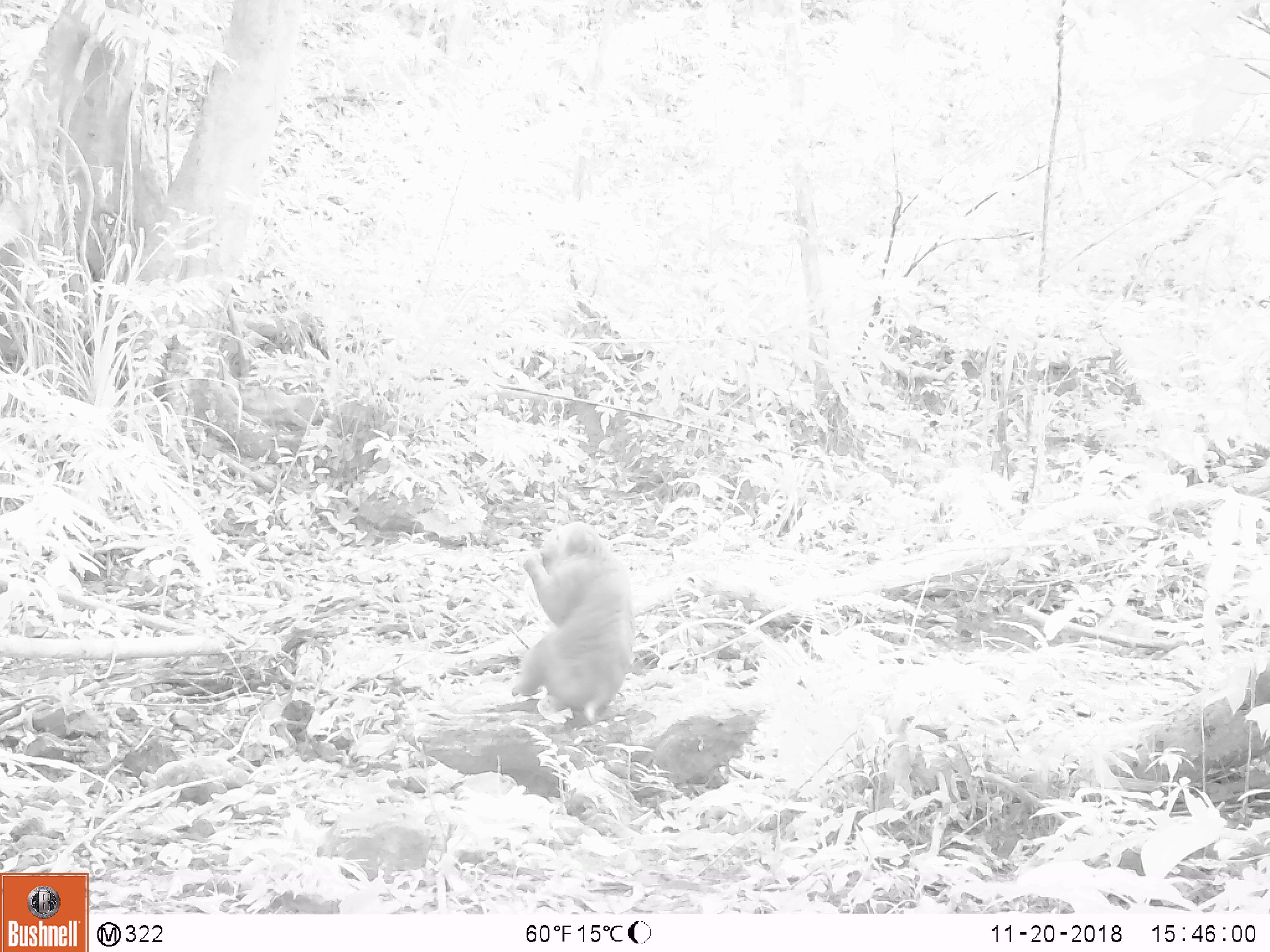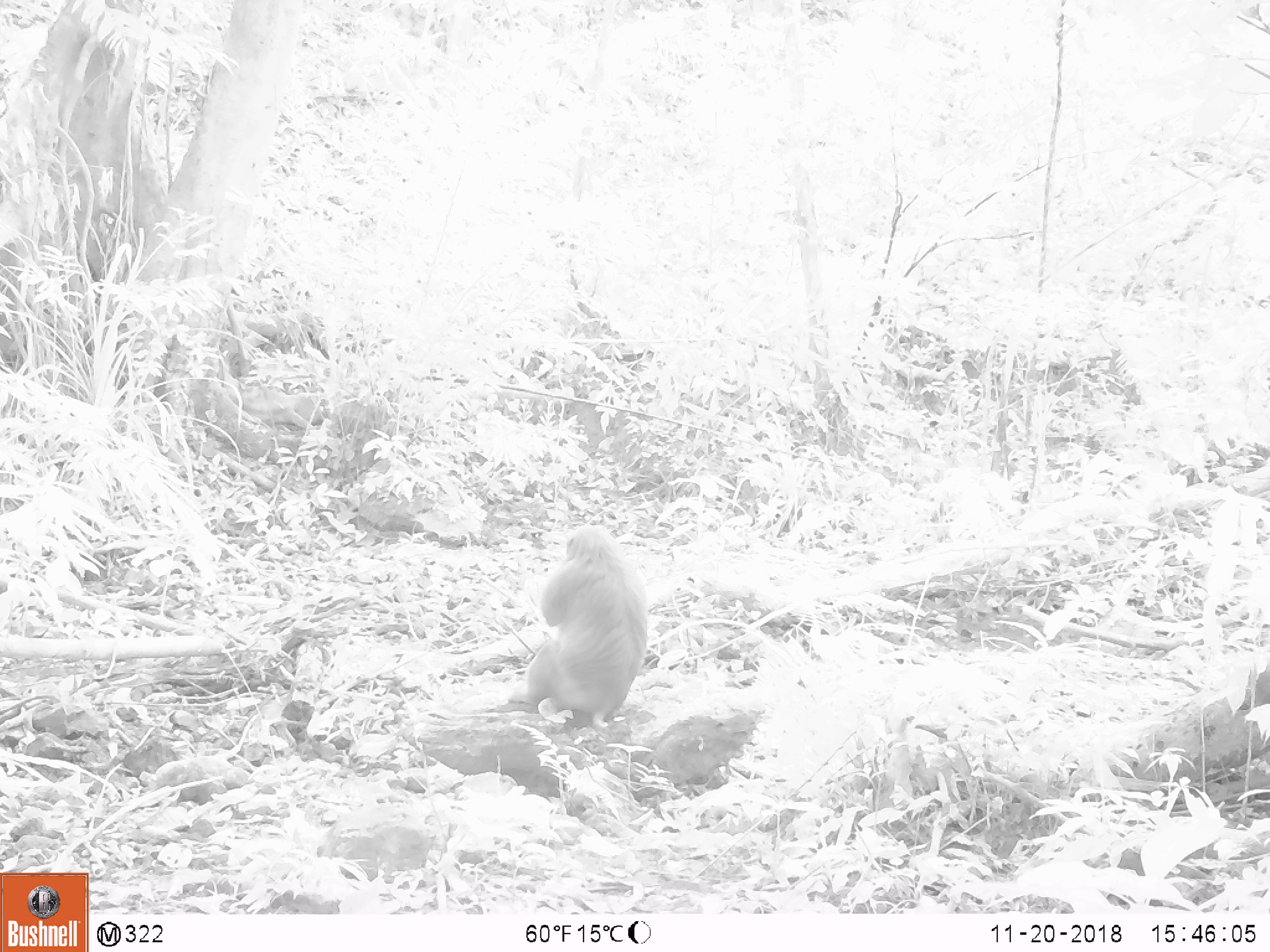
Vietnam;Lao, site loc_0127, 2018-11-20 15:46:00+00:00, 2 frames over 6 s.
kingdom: Animalia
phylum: Chordata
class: Mammalia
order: Primates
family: Cercopithecidae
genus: Macaca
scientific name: Macaca nemestrina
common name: pig-tailed macaque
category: pig tailed macaque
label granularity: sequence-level